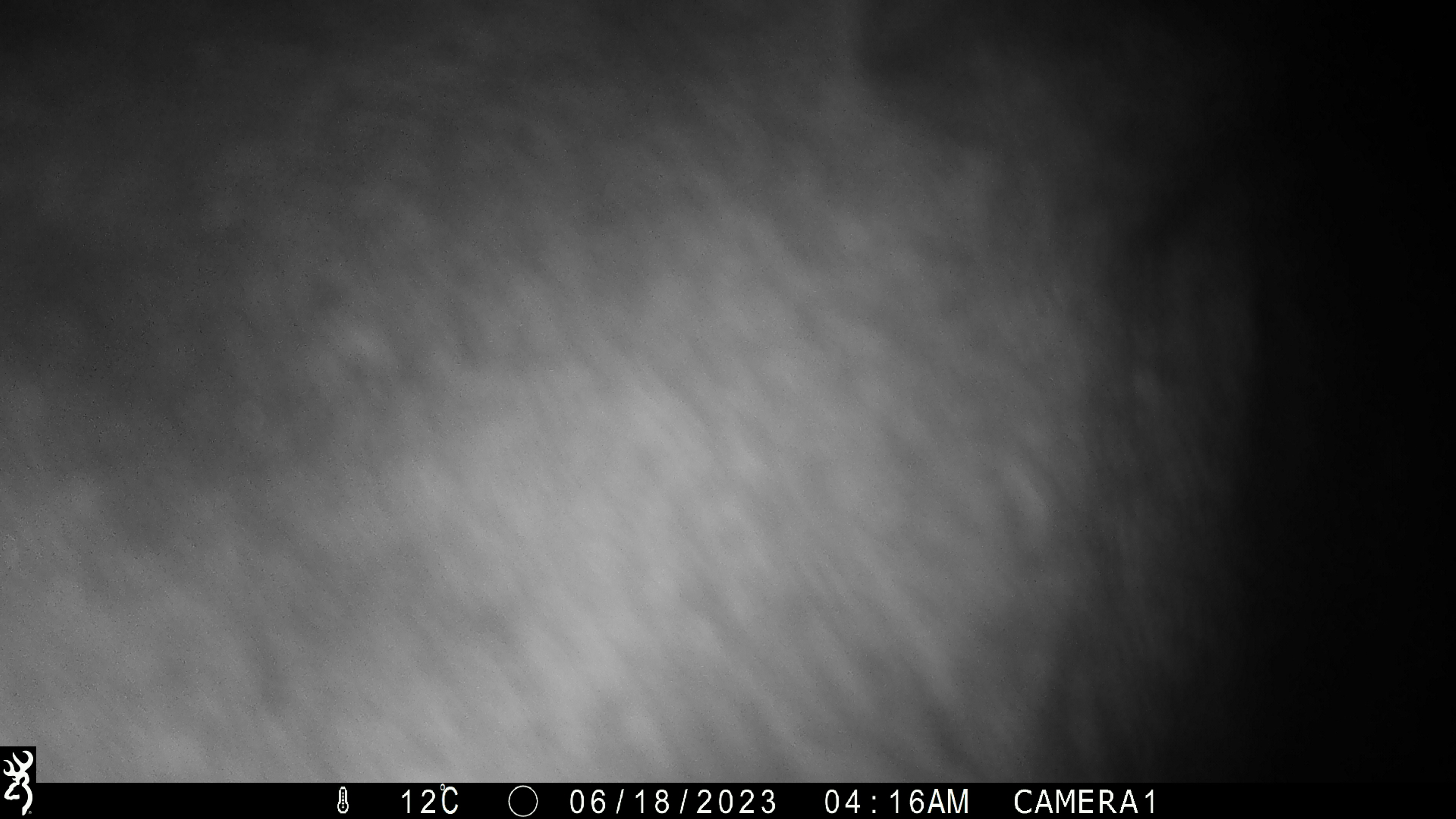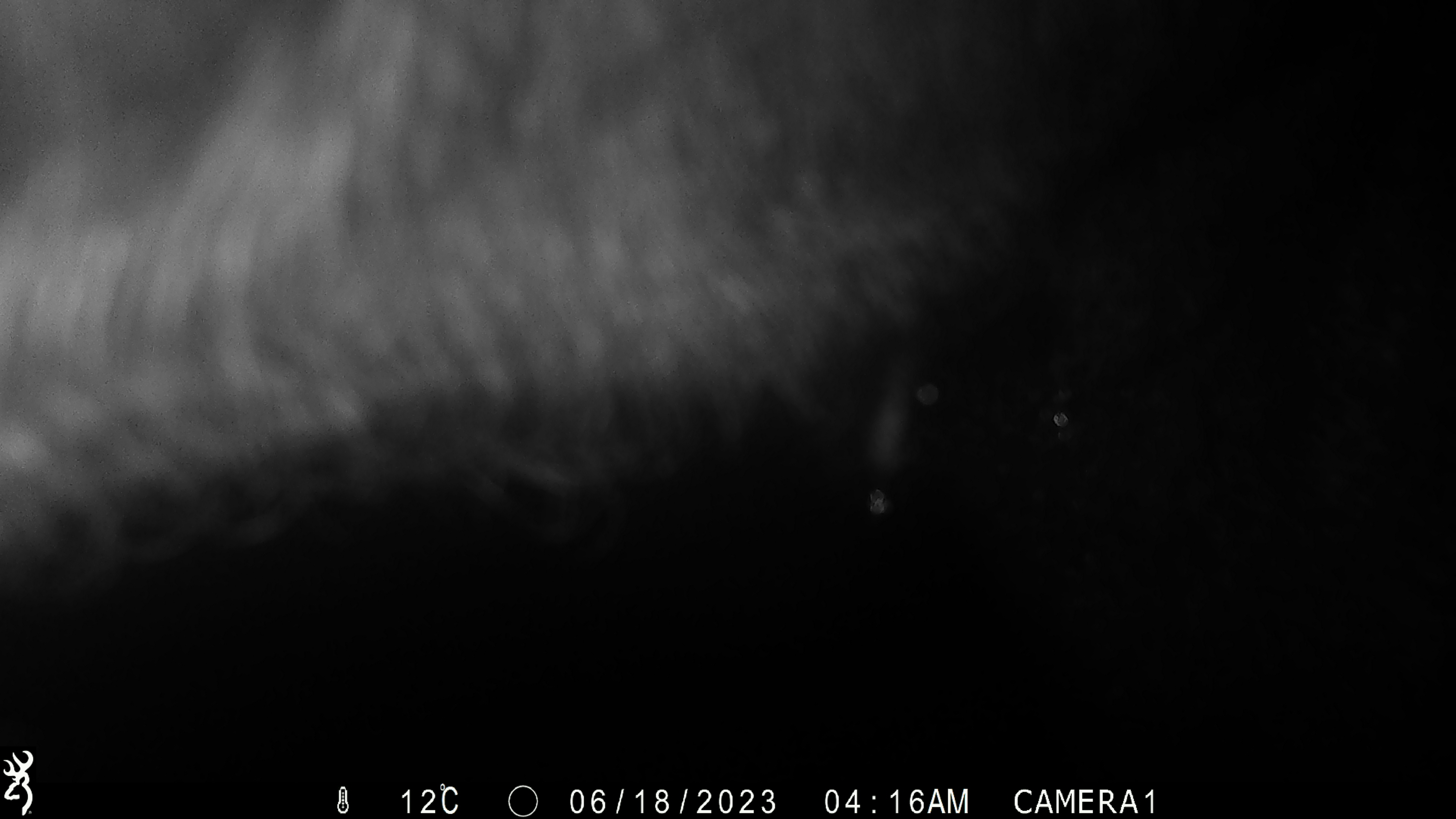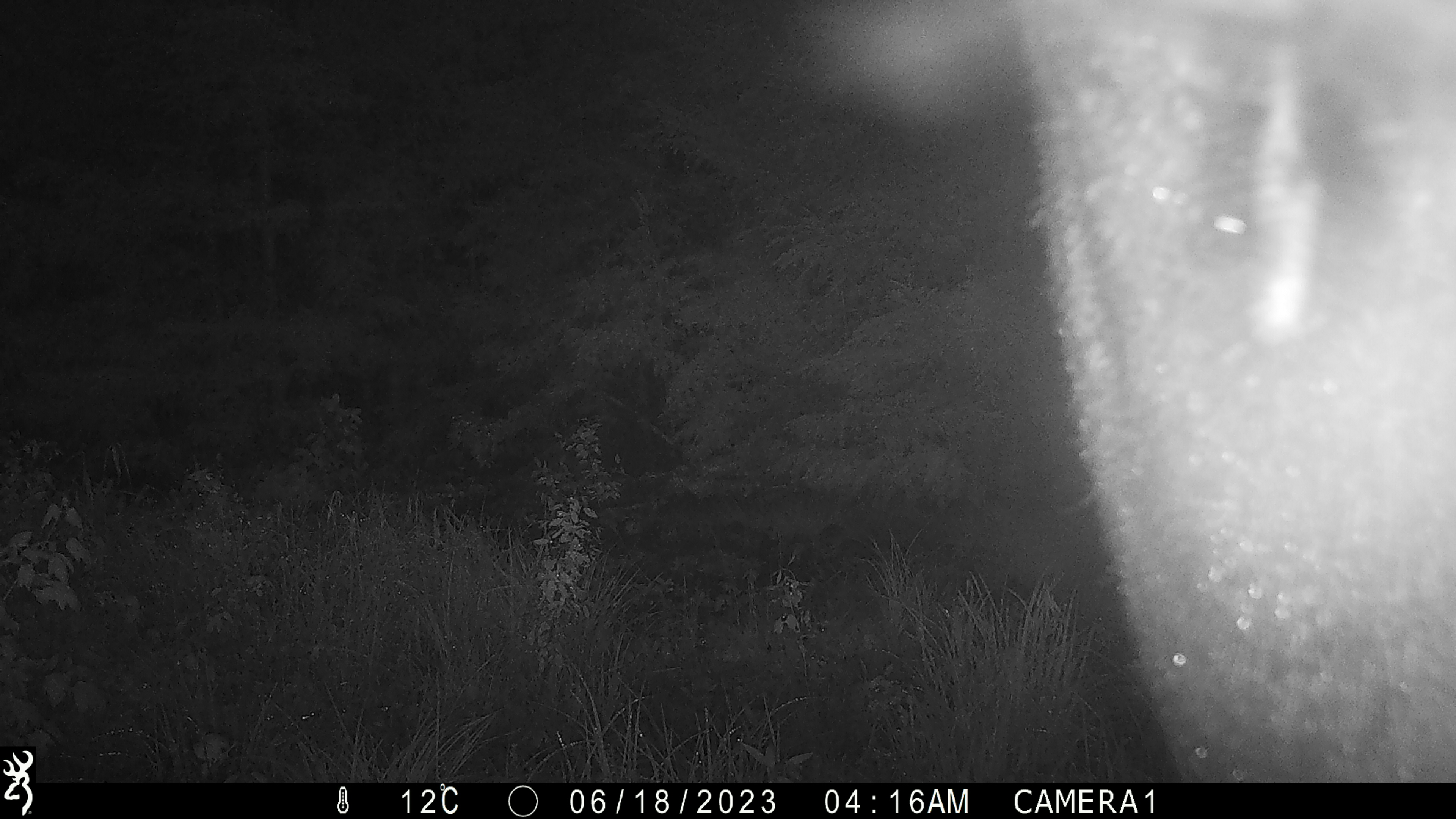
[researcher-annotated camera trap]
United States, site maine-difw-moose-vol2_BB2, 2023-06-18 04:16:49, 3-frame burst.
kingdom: Animalia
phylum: Chordata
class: Mammalia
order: Artiodactyla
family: Cervidae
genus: Alces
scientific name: Alces alces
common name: moose